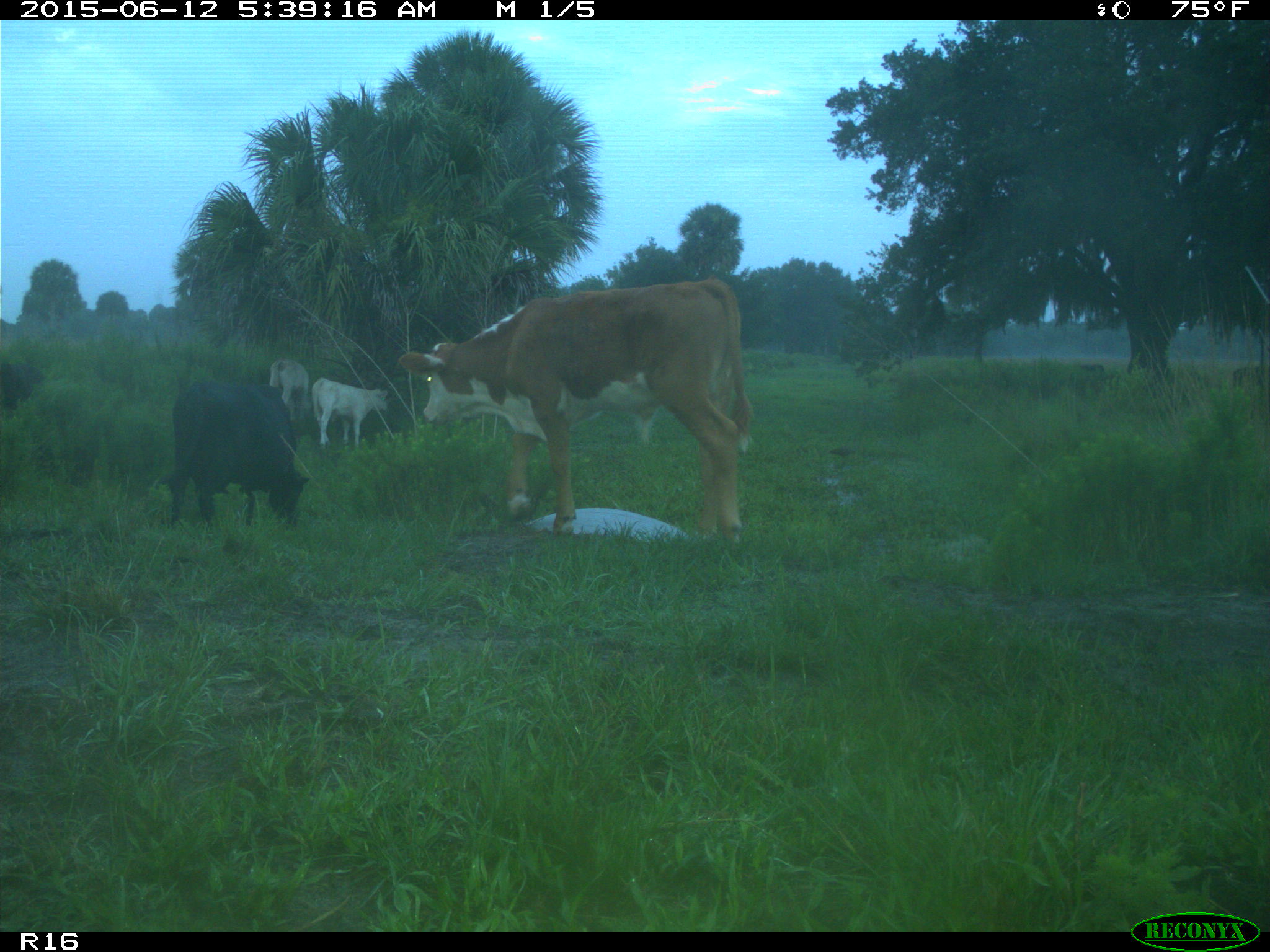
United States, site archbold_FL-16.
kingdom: Animalia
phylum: Chordata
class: Mammalia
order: Artiodactyla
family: Bovidae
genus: Bos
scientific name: Bos taurus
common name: domestic cow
Bos taurus (domestic cow).